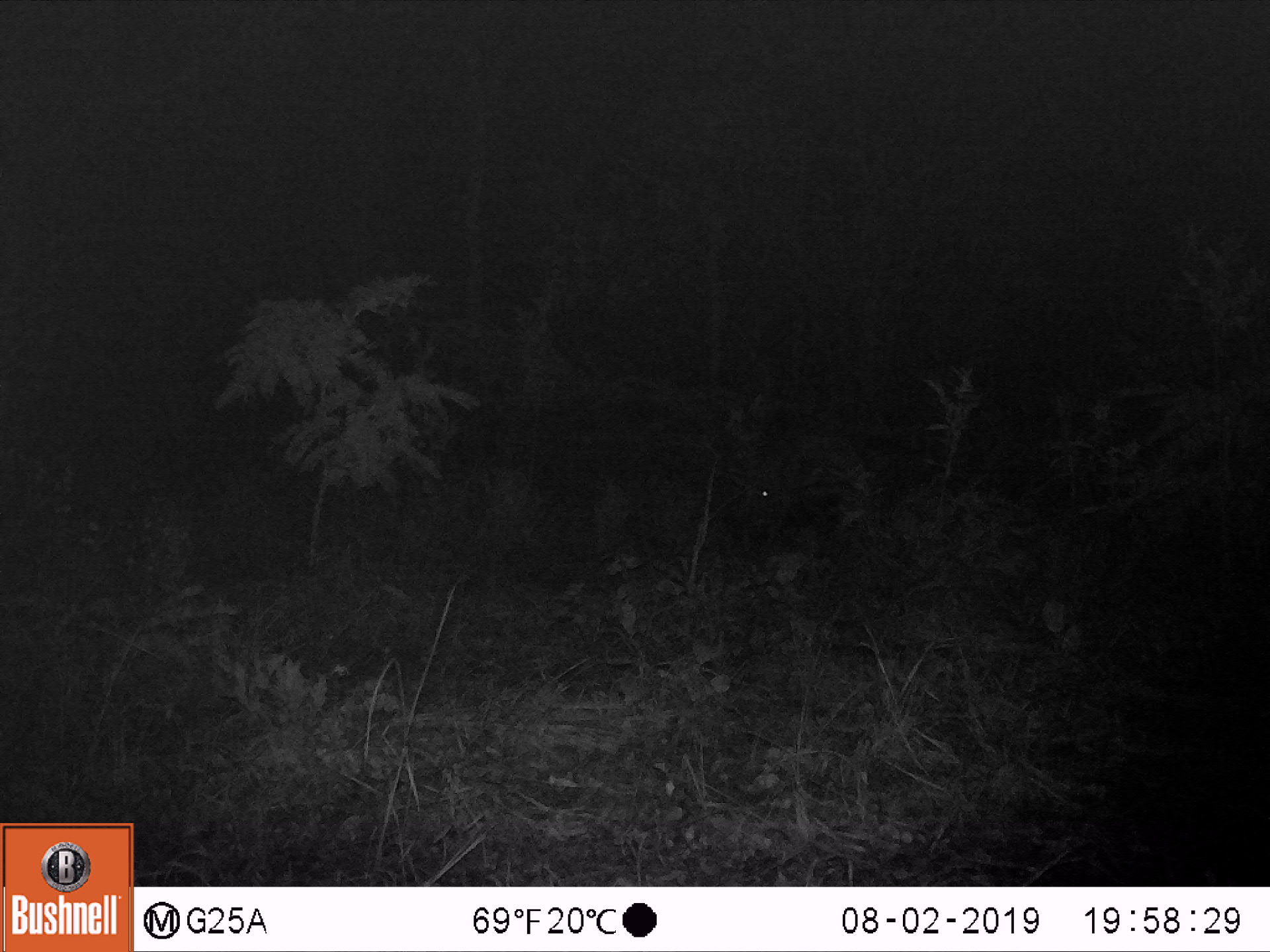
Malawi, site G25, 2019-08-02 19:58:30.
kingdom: Animalia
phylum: Chordata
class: Mammalia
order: Artiodactyla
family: Suidae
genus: Potamochoerus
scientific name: Potamochoerus larvatus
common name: bushpig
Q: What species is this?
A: Bushpig (Potamochoerus larvatus).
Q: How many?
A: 1.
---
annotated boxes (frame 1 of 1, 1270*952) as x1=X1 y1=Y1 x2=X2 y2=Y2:
bushpig: x1=622 y1=456 x2=781 y2=566